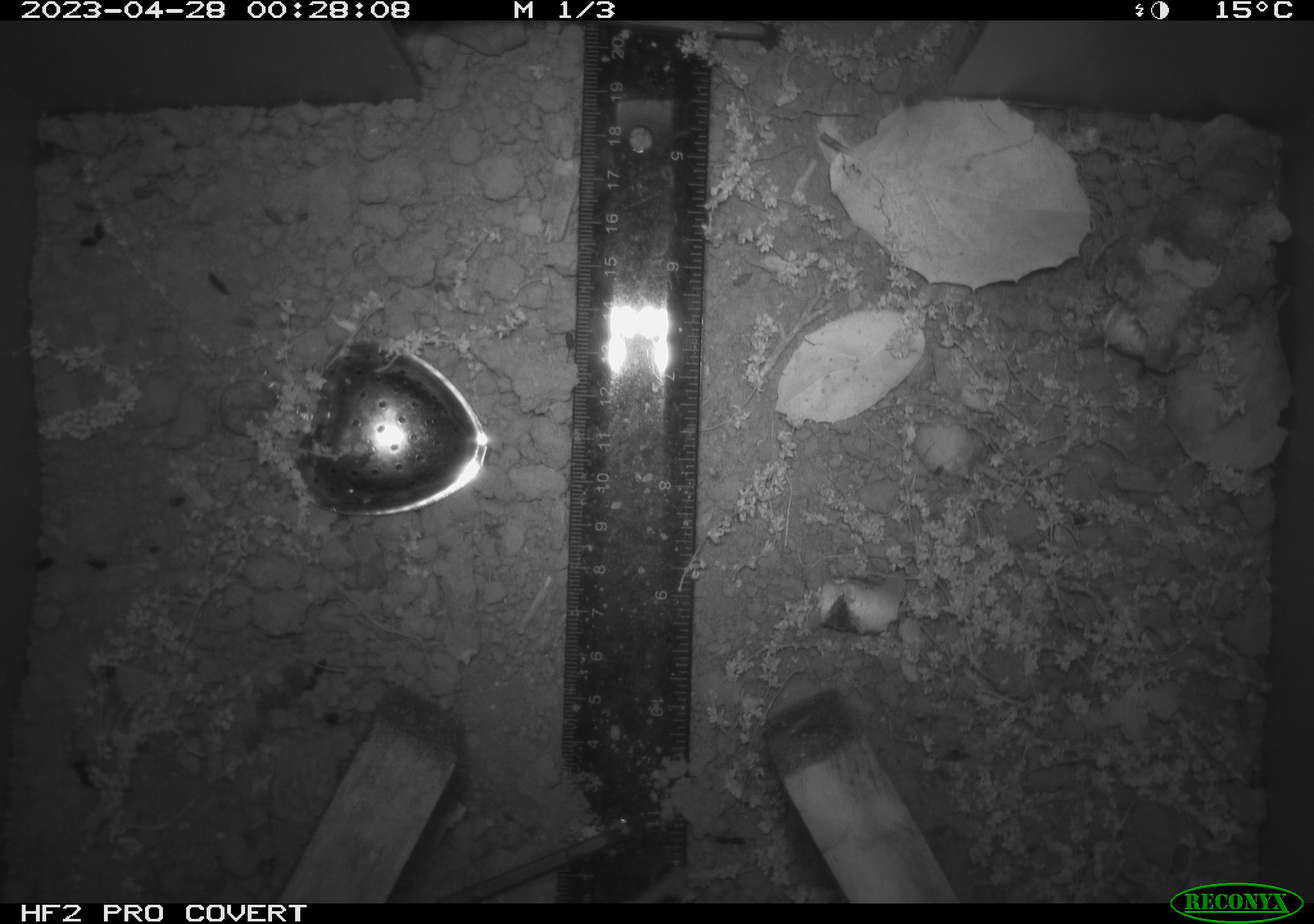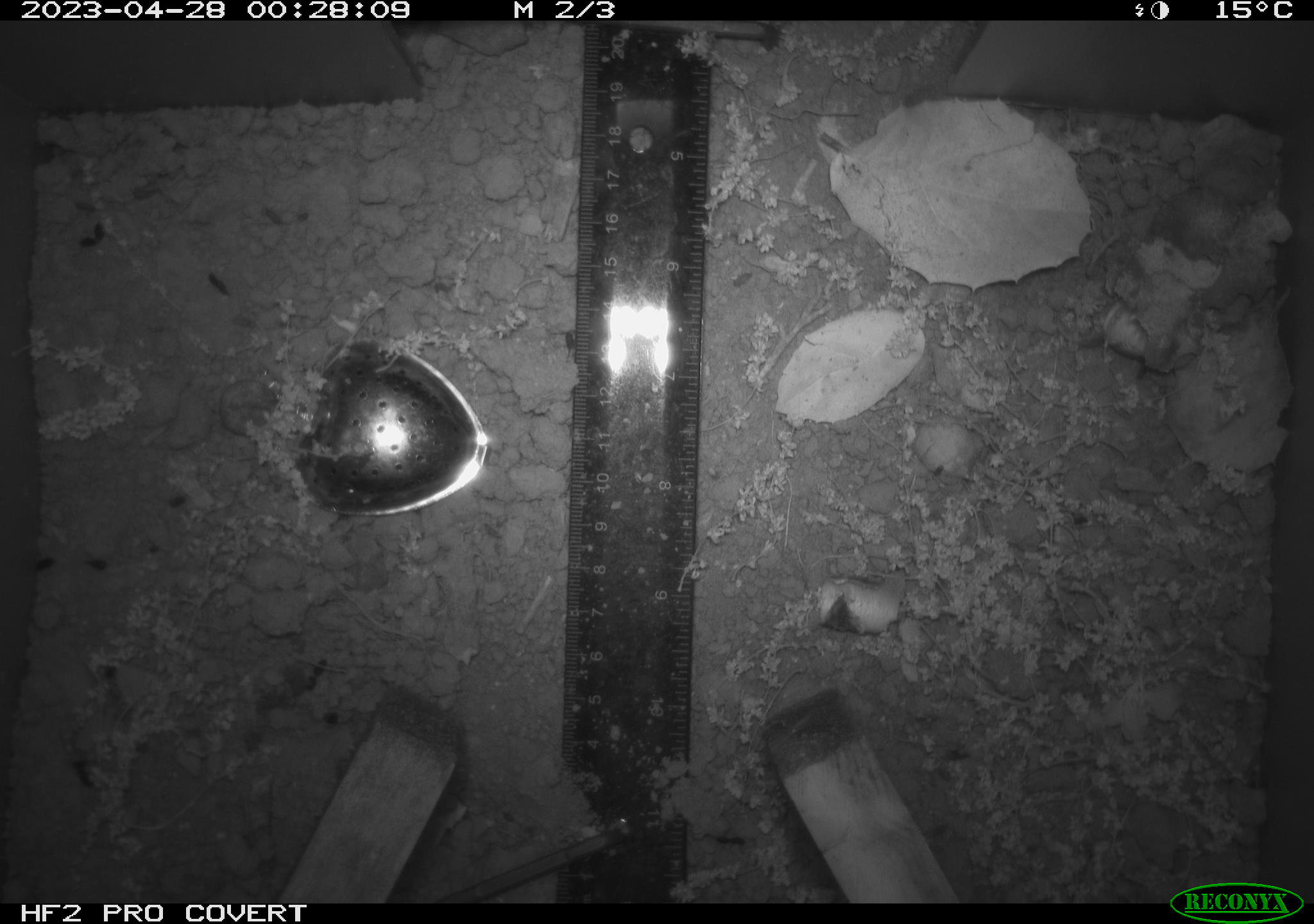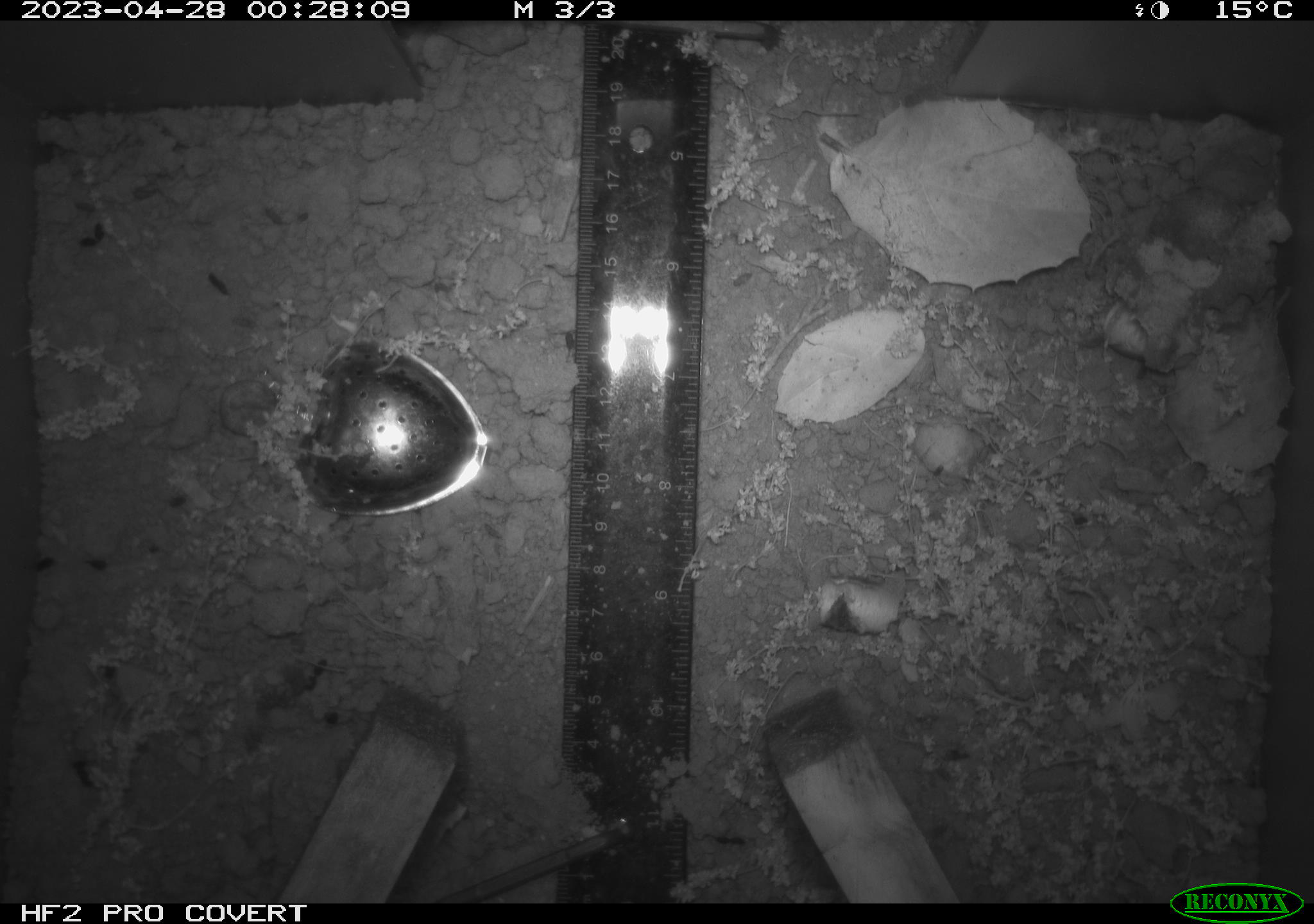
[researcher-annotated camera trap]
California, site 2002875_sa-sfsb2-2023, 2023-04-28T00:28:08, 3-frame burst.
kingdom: Animalia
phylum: Chordata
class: Mammalia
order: Rodentia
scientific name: Rodentia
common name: mouse species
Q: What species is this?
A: Mouse species (Rodentia).